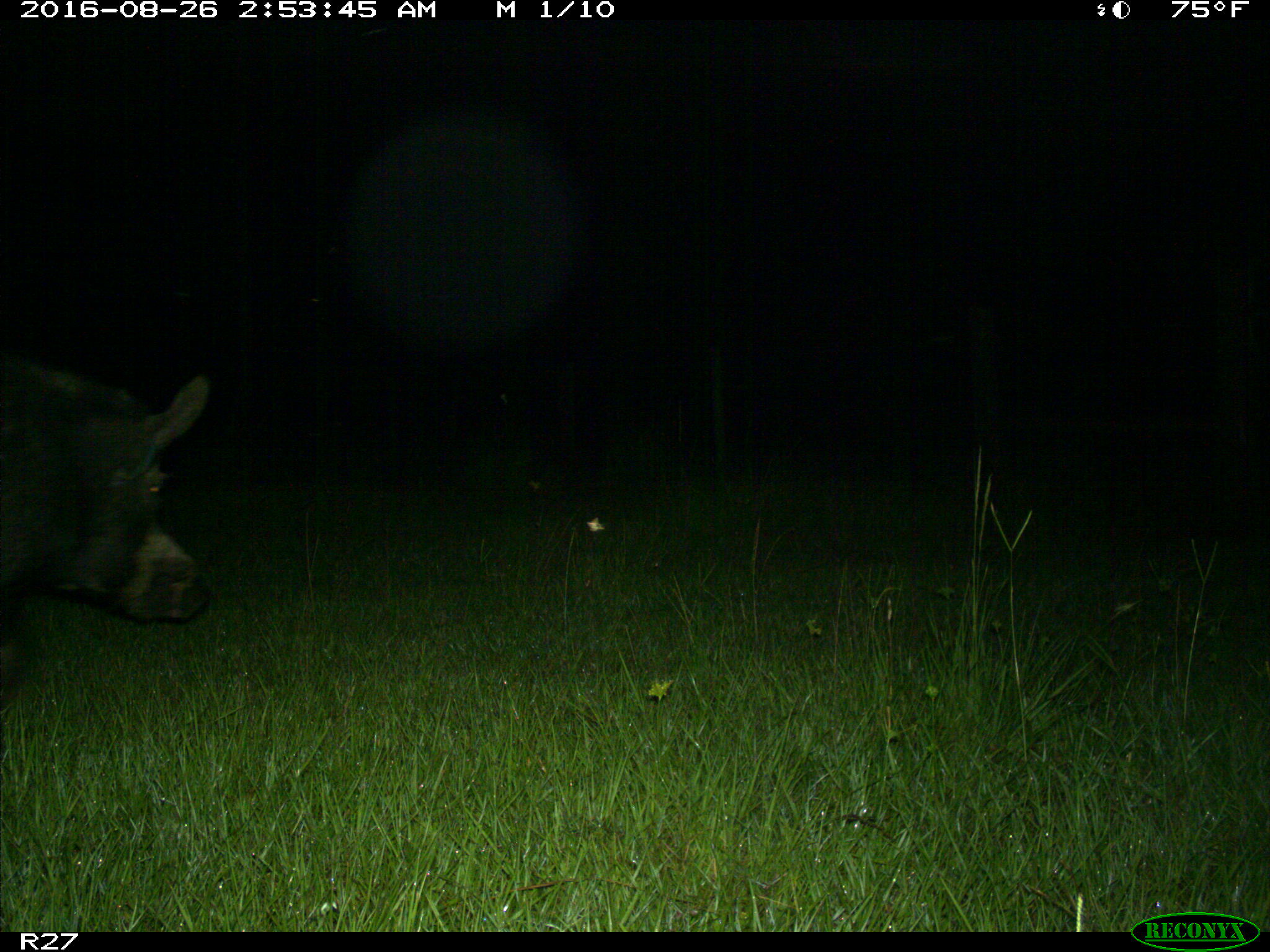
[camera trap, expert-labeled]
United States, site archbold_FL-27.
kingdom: Animalia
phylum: Chordata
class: Mammalia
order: Artiodactyla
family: Suidae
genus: Sus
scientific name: Sus scrofa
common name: wild boar